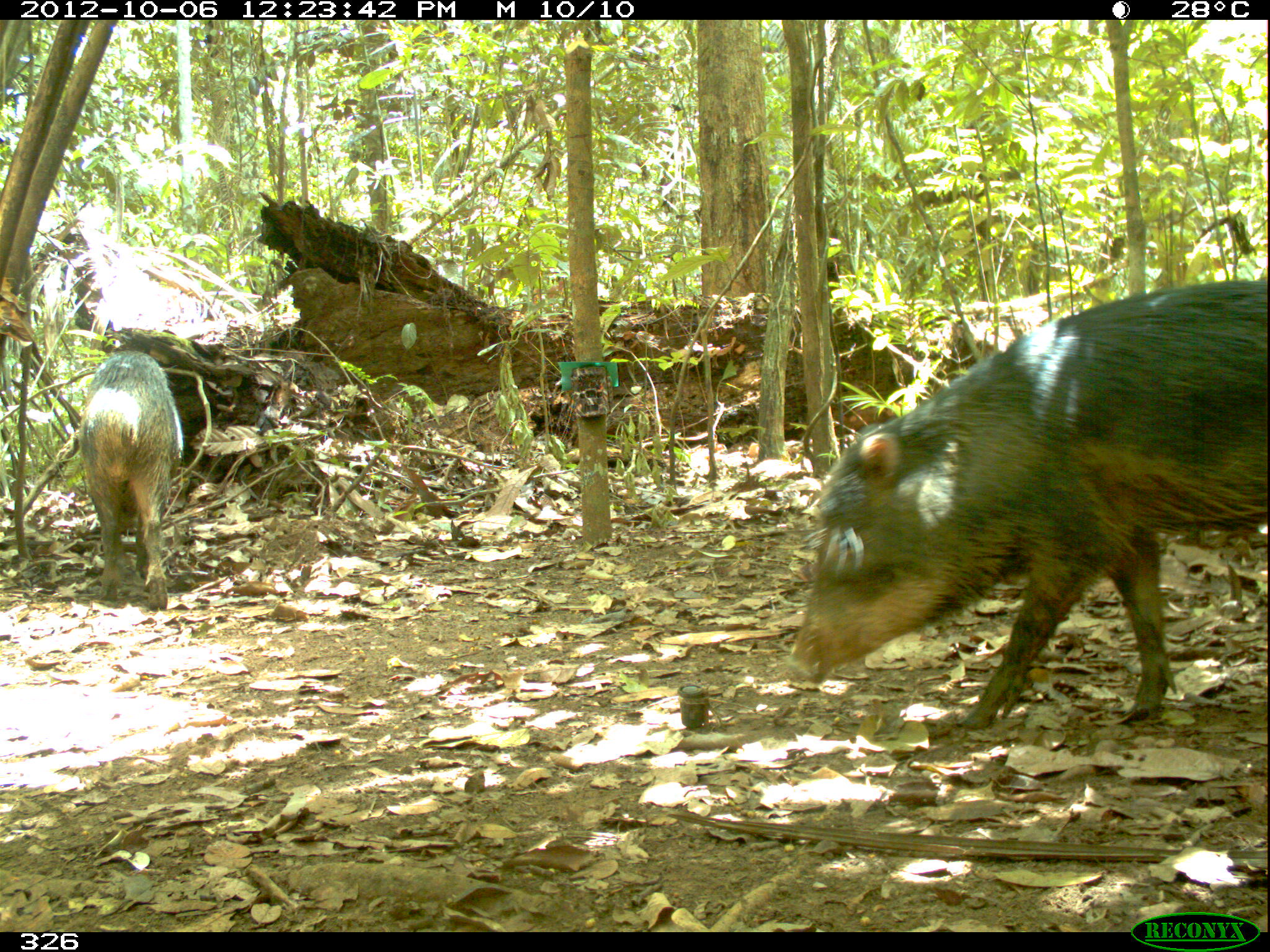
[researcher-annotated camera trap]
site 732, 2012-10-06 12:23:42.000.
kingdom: Animalia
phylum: Chordata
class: Mammalia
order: Artiodactyla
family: Tayassuidae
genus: Tayassu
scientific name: Tayassu pecari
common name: white-lipped peccary